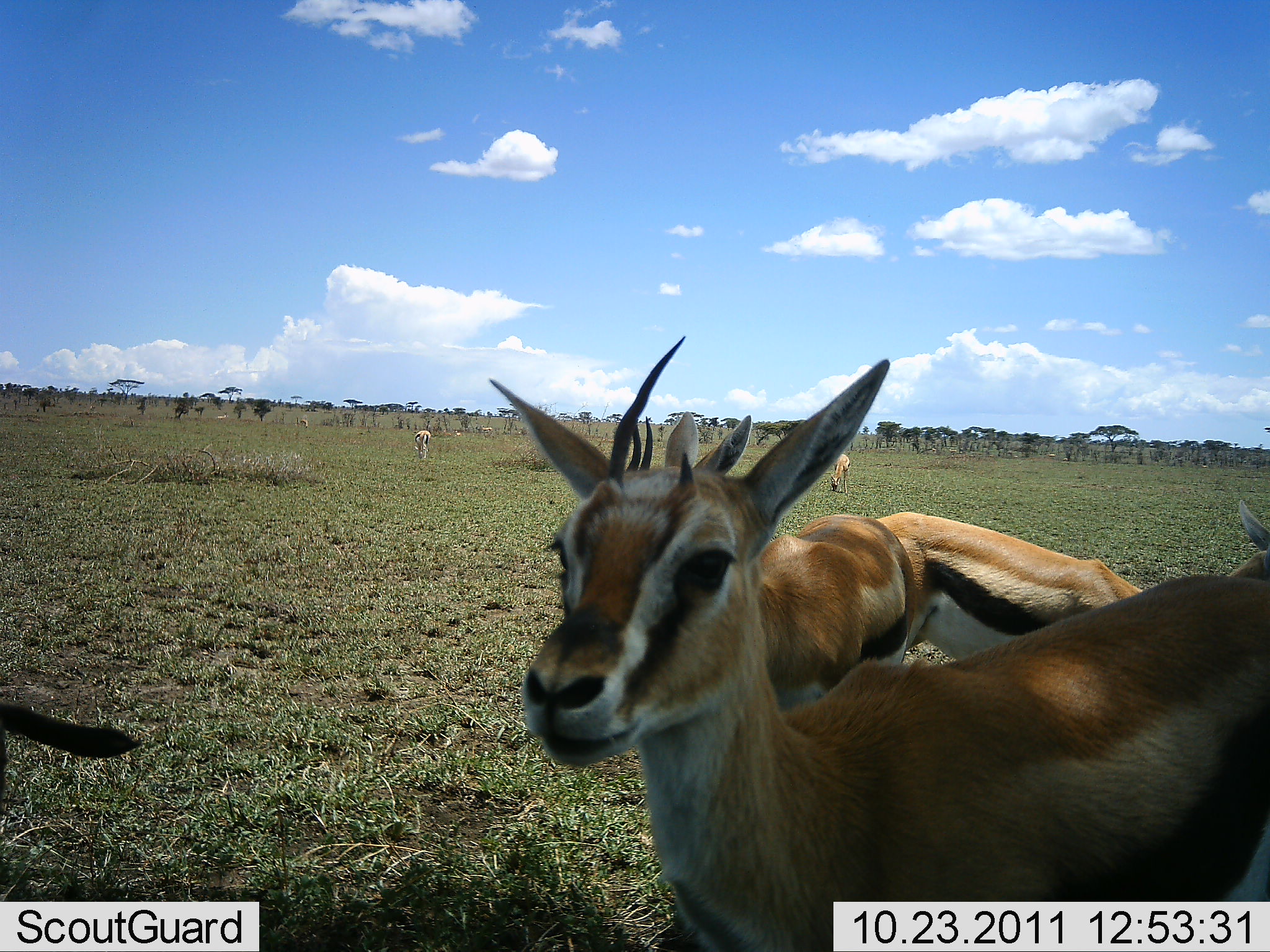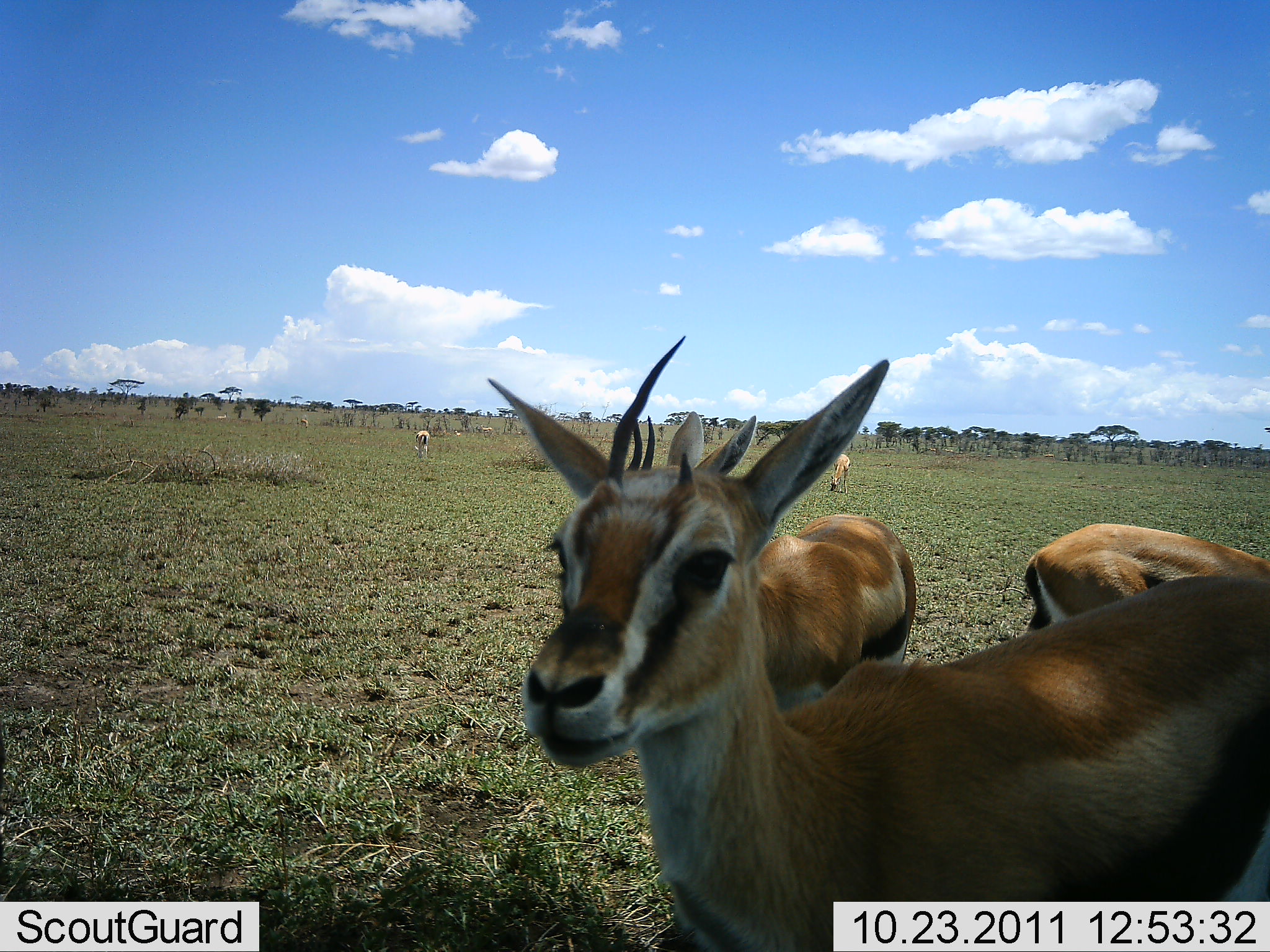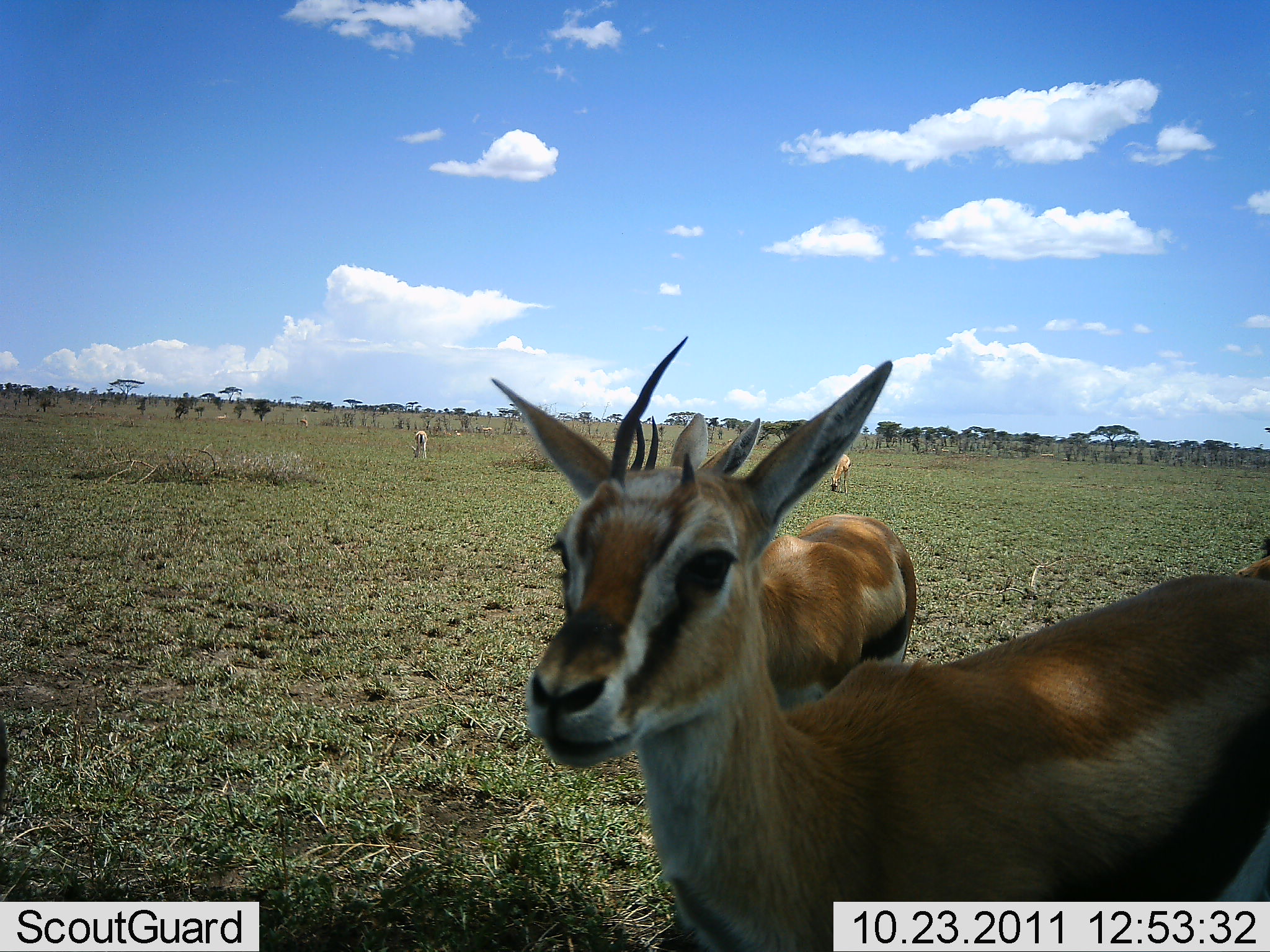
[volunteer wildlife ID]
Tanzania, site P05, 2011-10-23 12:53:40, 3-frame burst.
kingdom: Animalia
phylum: Chordata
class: Mammalia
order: Artiodactyla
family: Bovidae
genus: Eudorcas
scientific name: Eudorcas thomsonii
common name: thomson's gazelle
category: gazellethomsons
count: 6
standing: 92%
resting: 17%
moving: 33%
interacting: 8%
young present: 0%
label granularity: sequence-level